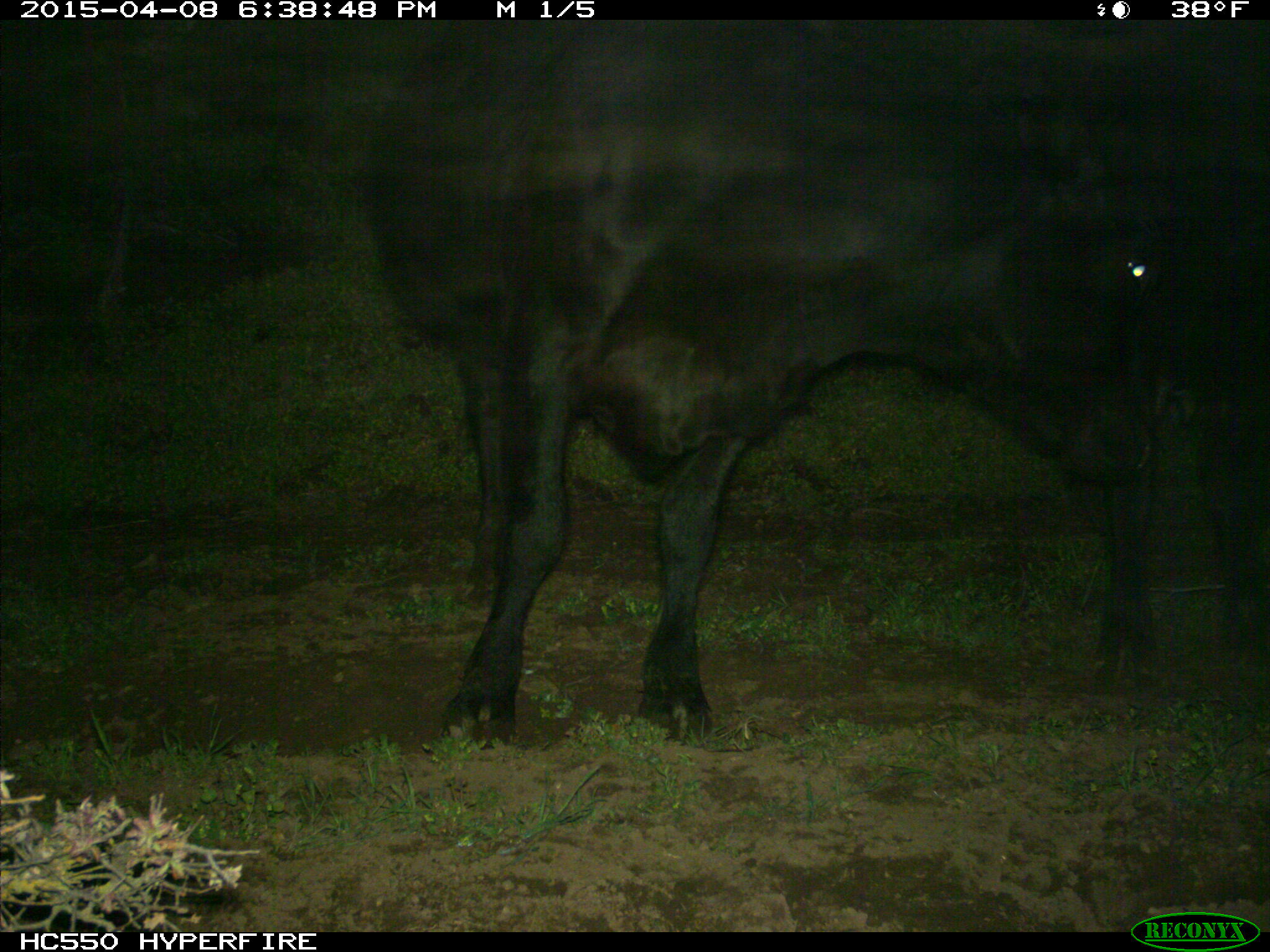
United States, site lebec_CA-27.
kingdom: Animalia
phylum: Chordata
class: Mammalia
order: Artiodactyla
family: Bovidae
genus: Bos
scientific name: Bos taurus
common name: domestic cow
Bos taurus (domestic cow).